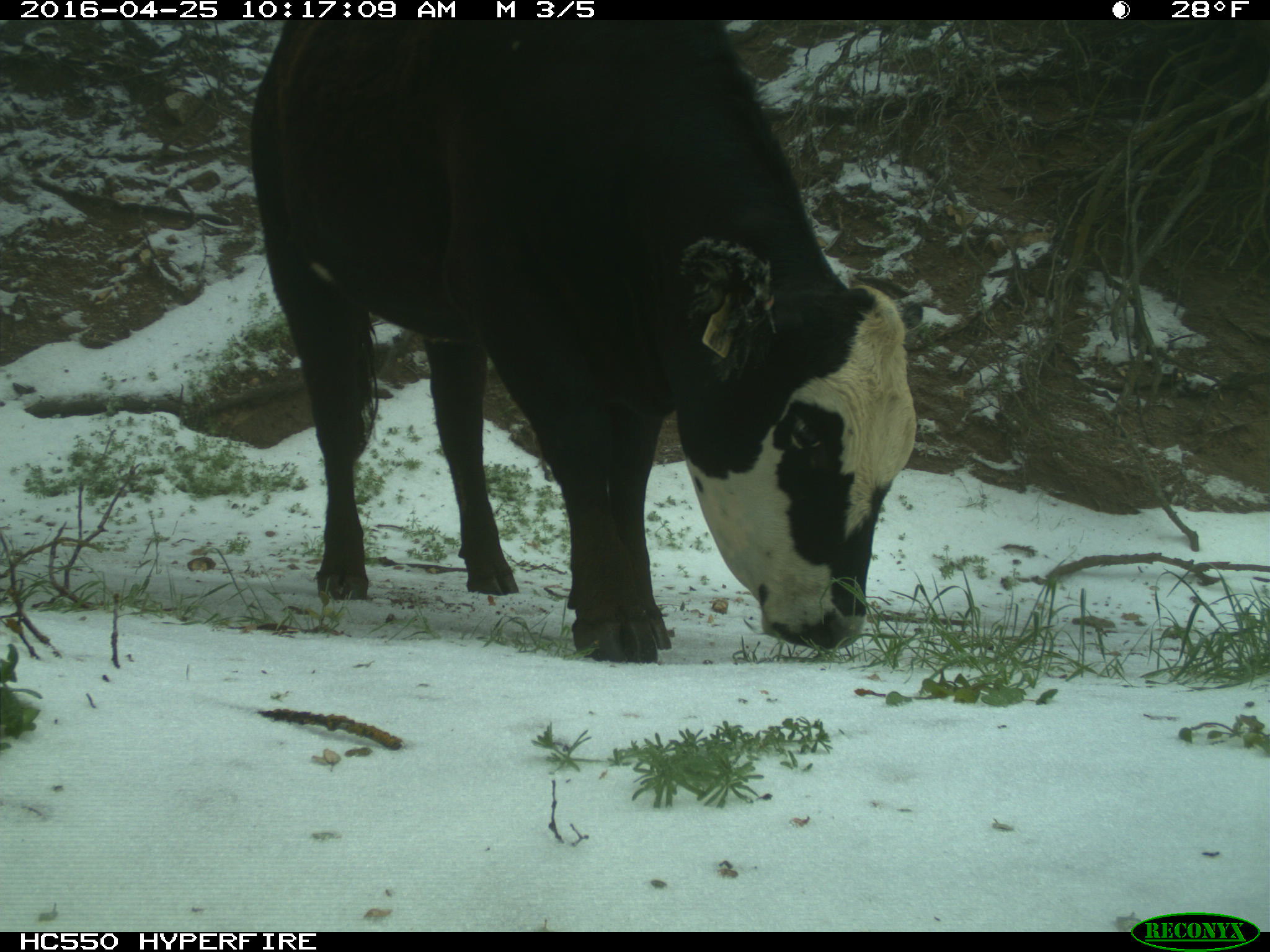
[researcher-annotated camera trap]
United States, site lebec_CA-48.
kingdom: Animalia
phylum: Chordata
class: Mammalia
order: Artiodactyla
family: Bovidae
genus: Bos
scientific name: Bos taurus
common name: domestic cow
Bos taurus (domestic cow).